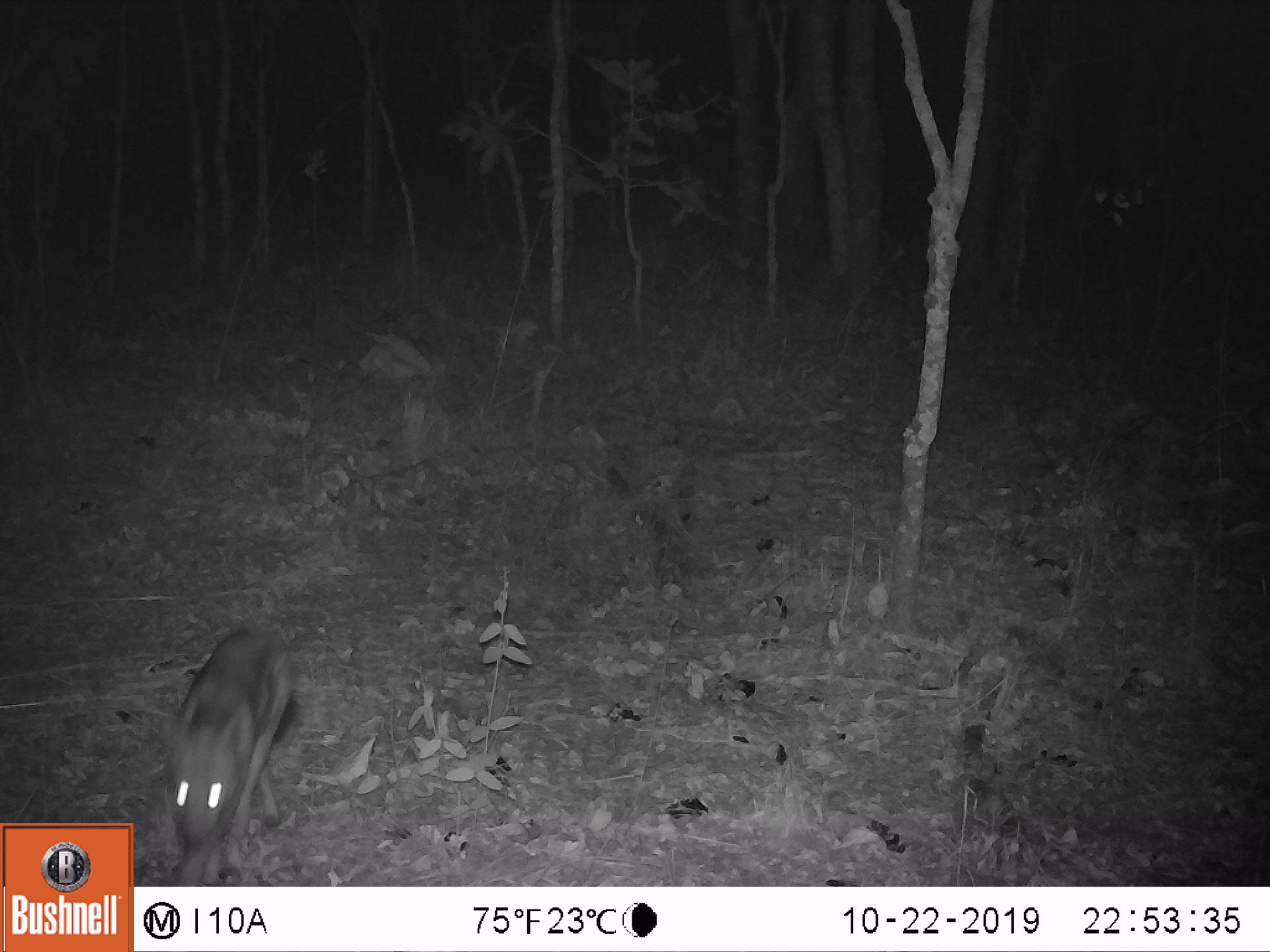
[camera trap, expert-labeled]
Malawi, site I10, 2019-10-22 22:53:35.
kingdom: Animalia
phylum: Chordata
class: Mammalia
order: Carnivora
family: Canidae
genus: Lupulella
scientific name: Lupulella adusta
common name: side-striped jackal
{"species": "side-striped jackal (Lupulella adusta)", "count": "1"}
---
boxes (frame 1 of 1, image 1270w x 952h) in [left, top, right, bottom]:
side-striped jackal: [156, 626, 303, 885]